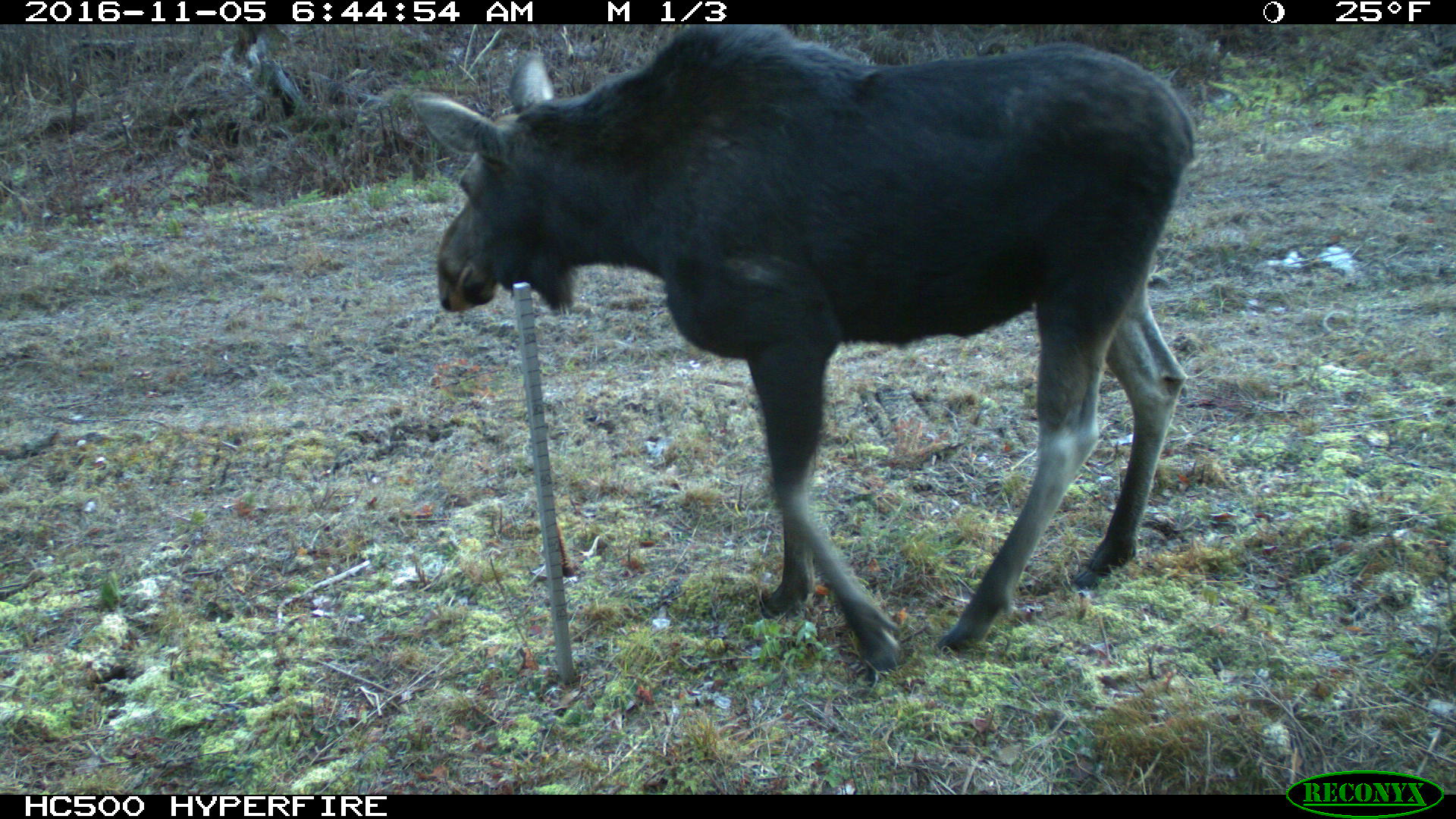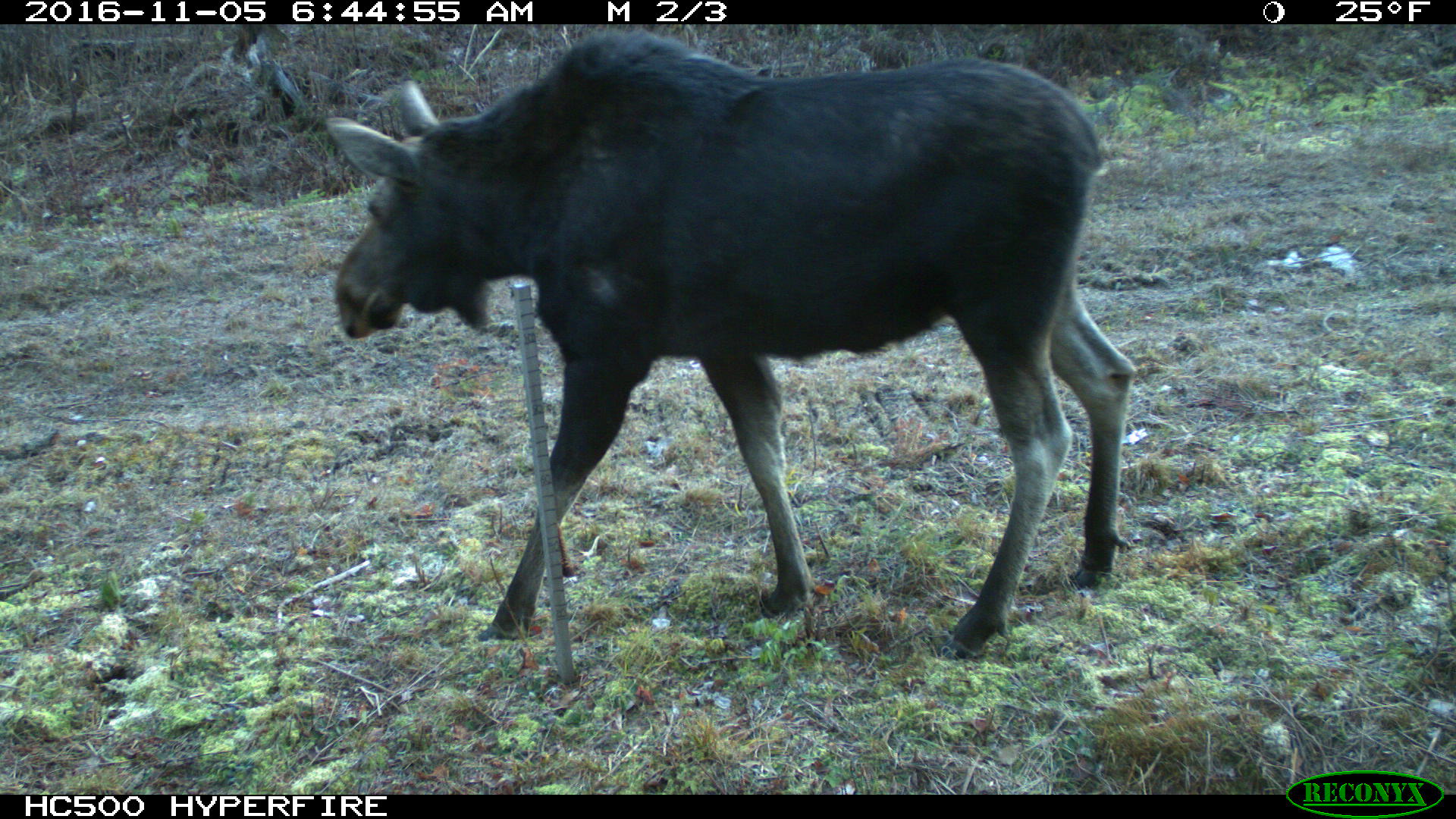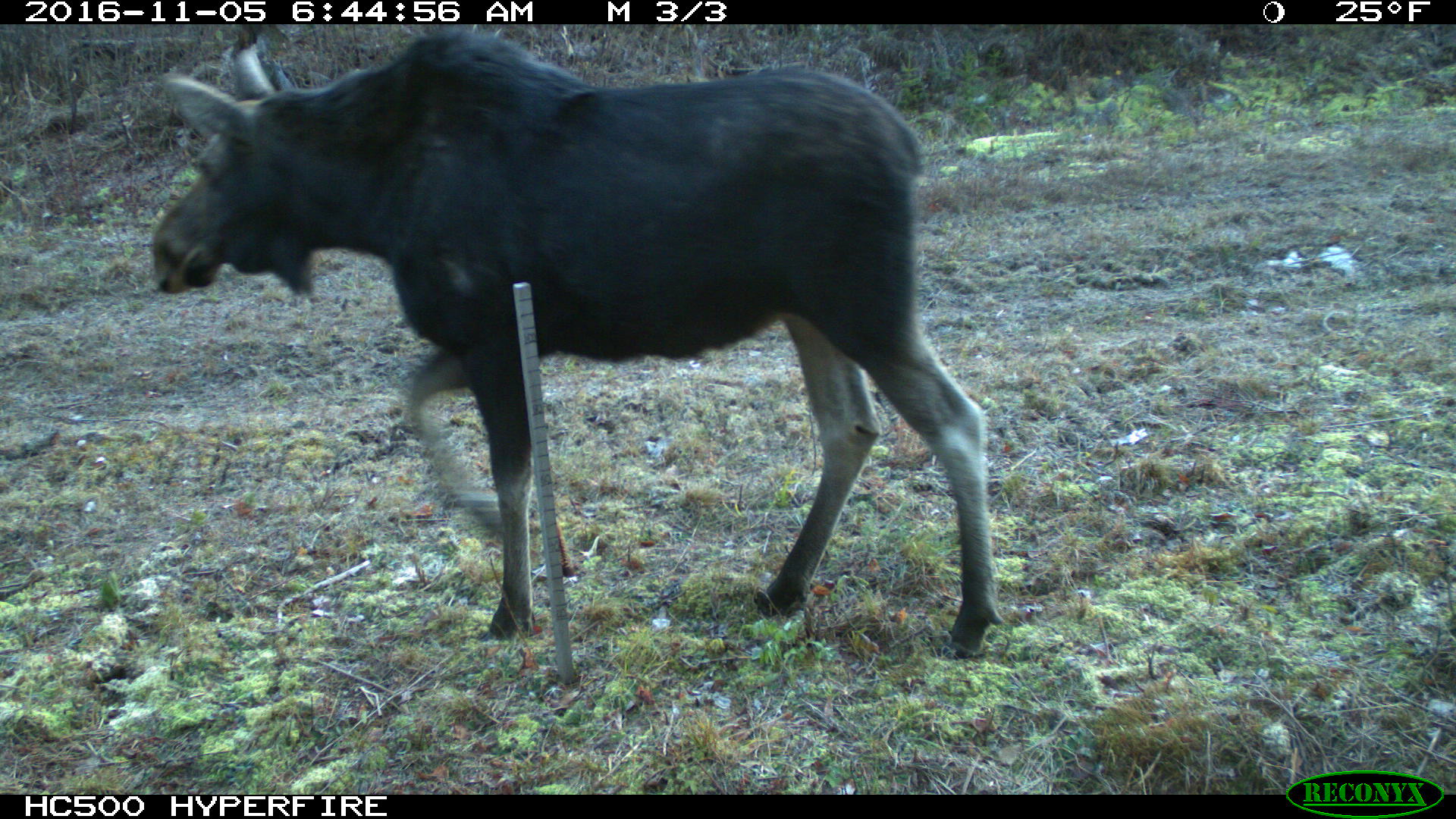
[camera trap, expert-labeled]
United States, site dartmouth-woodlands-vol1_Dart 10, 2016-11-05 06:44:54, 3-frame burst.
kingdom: Animalia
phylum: Chordata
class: Mammalia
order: Artiodactyla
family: Cervidae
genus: Alces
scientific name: Alces alces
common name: moose